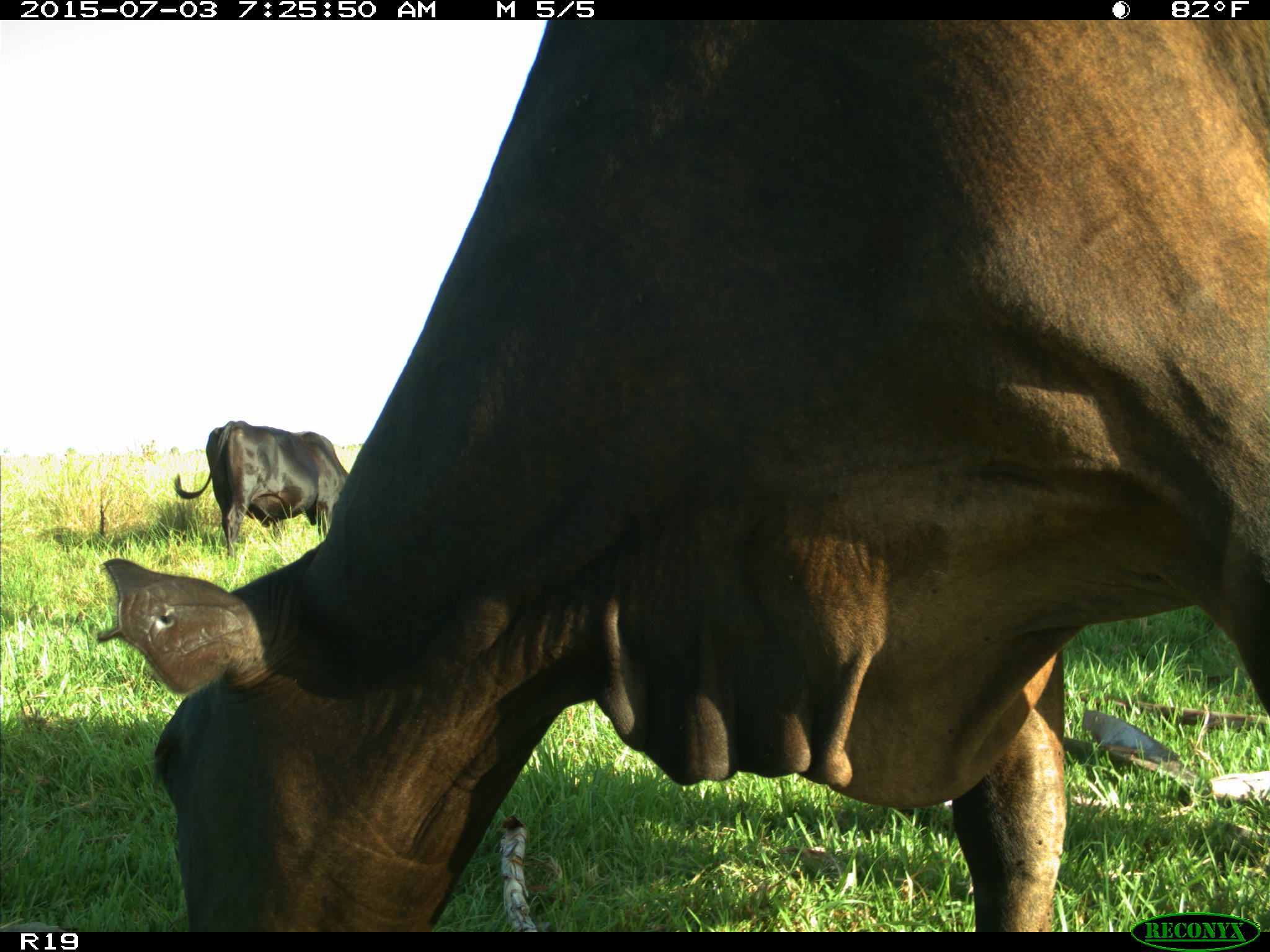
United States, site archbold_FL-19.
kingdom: Animalia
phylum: Chordata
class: Mammalia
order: Artiodactyla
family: Bovidae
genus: Bos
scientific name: Bos taurus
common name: domestic cow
Bos taurus (domestic cow).